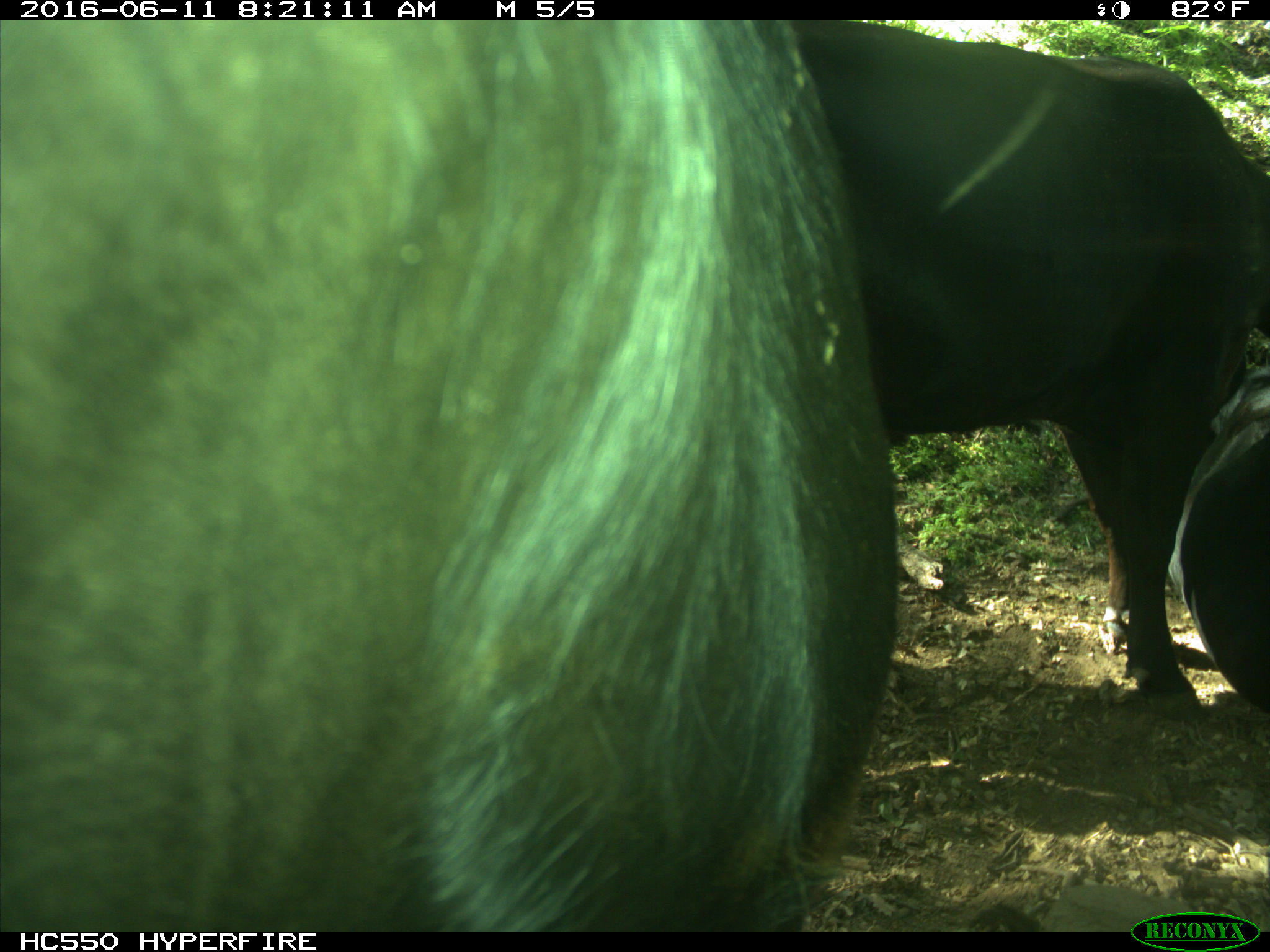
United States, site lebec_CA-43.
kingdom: Animalia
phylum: Chordata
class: Mammalia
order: Artiodactyla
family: Bovidae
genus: Bos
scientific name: Bos taurus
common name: domestic cow